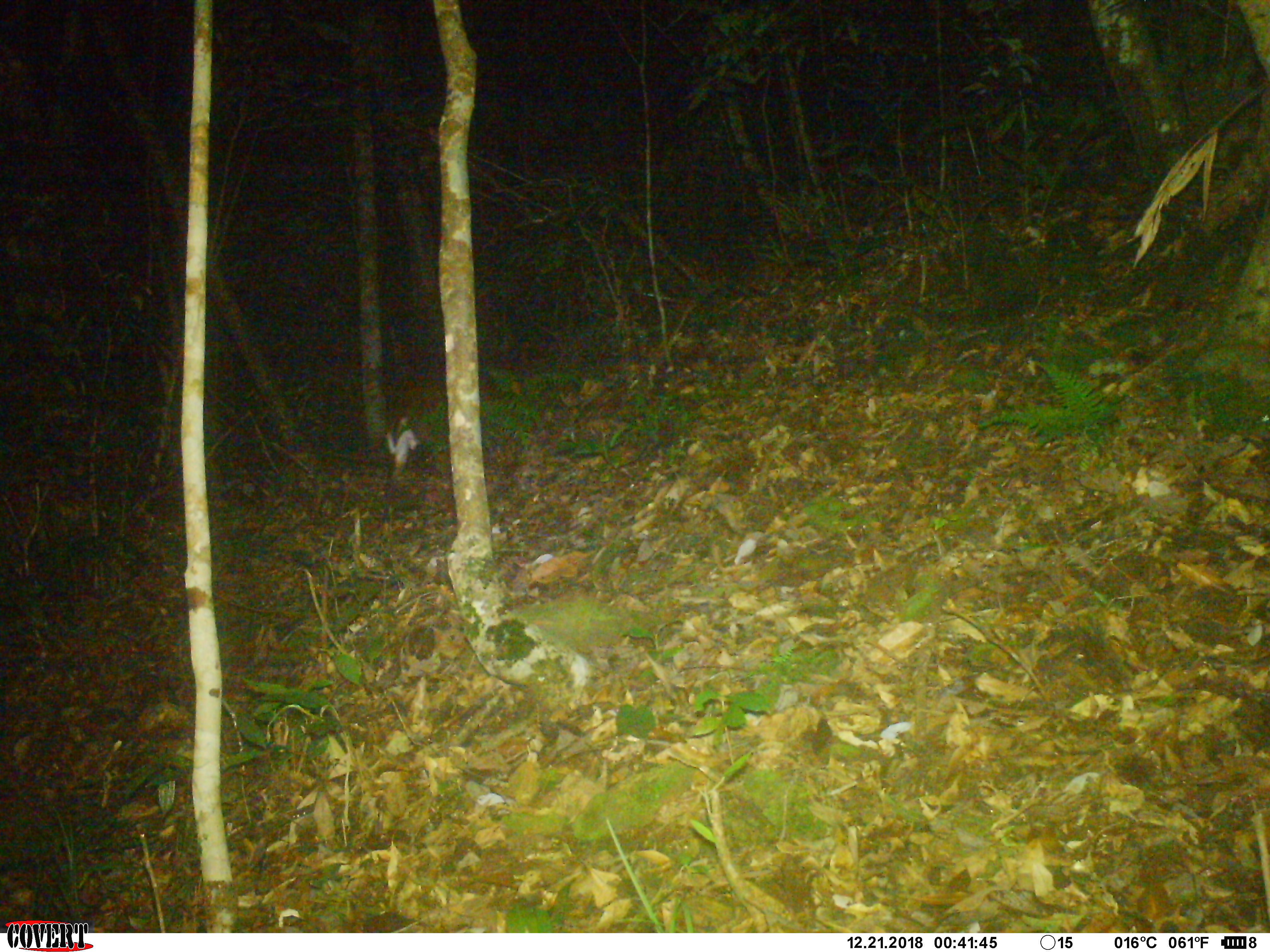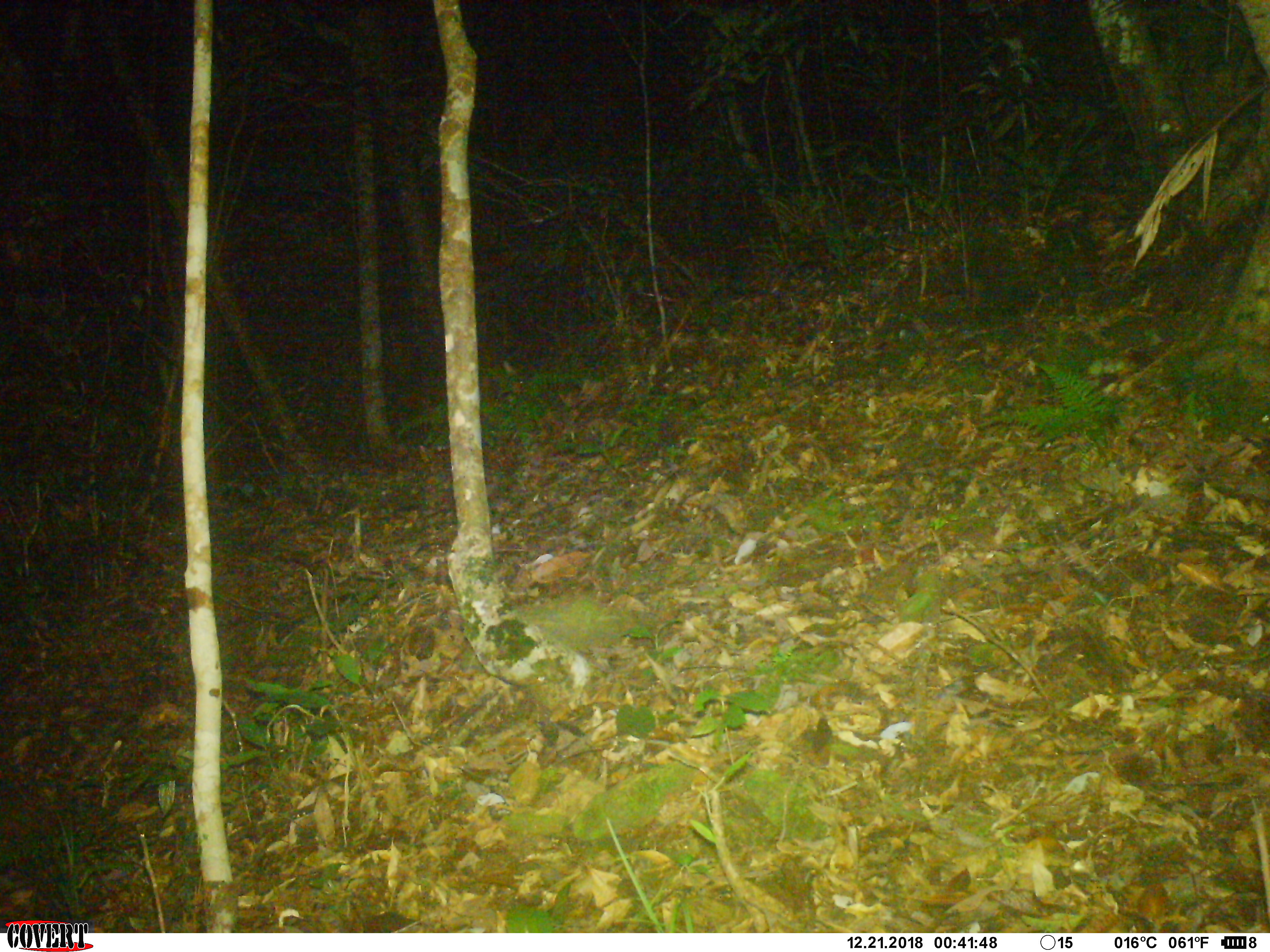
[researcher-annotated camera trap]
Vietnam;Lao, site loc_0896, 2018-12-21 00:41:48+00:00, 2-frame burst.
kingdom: Animalia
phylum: Chordata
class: Mammalia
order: Artiodactyla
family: Cervidae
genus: Muntiacus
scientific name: Muntiacus rooseveltorum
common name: roosevelt's muntjac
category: roosevelts muntjac group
Roosevelts muntjac group (roosevelt's muntjac) (Muntiacus rooseveltorum). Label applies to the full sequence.